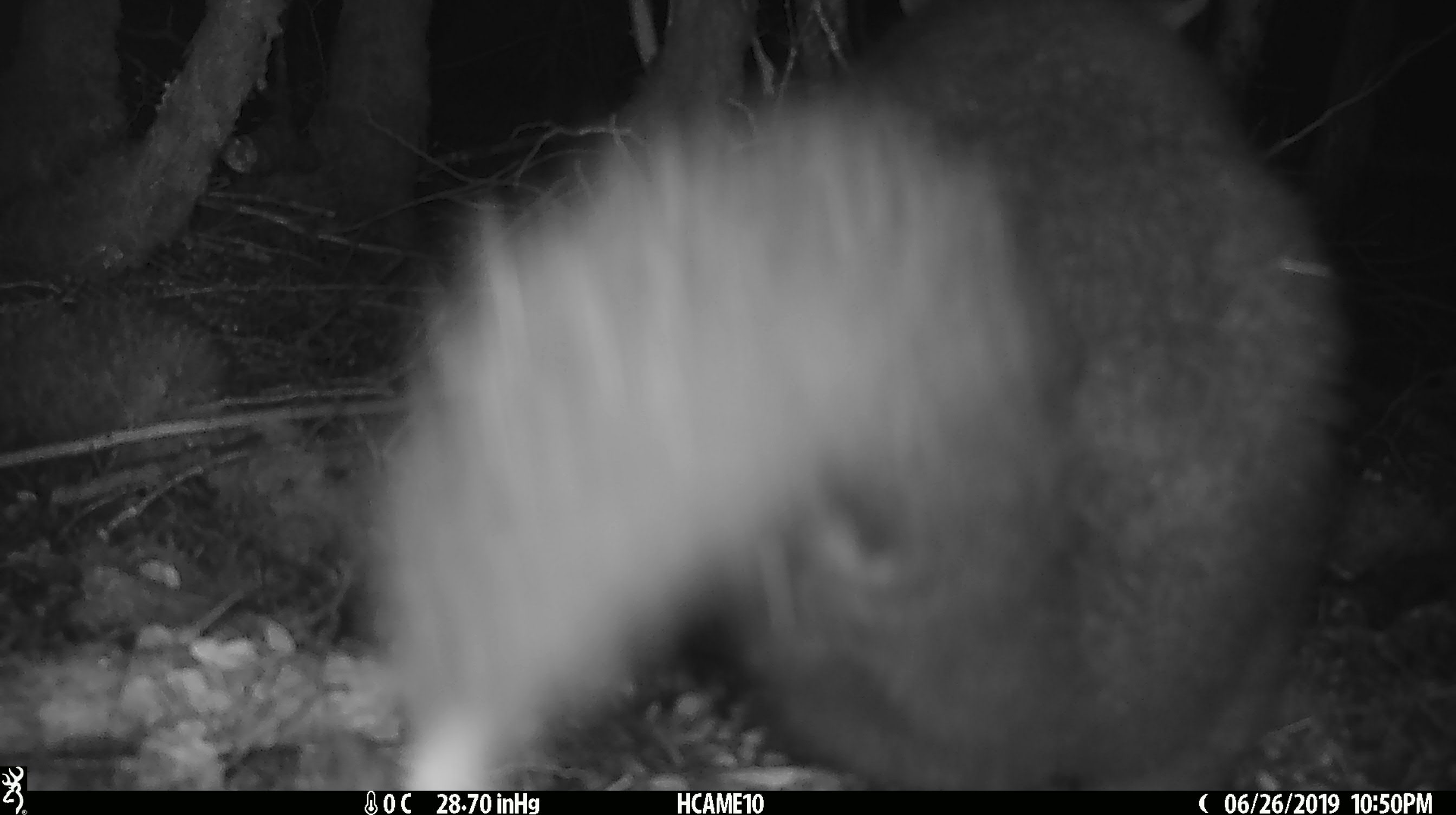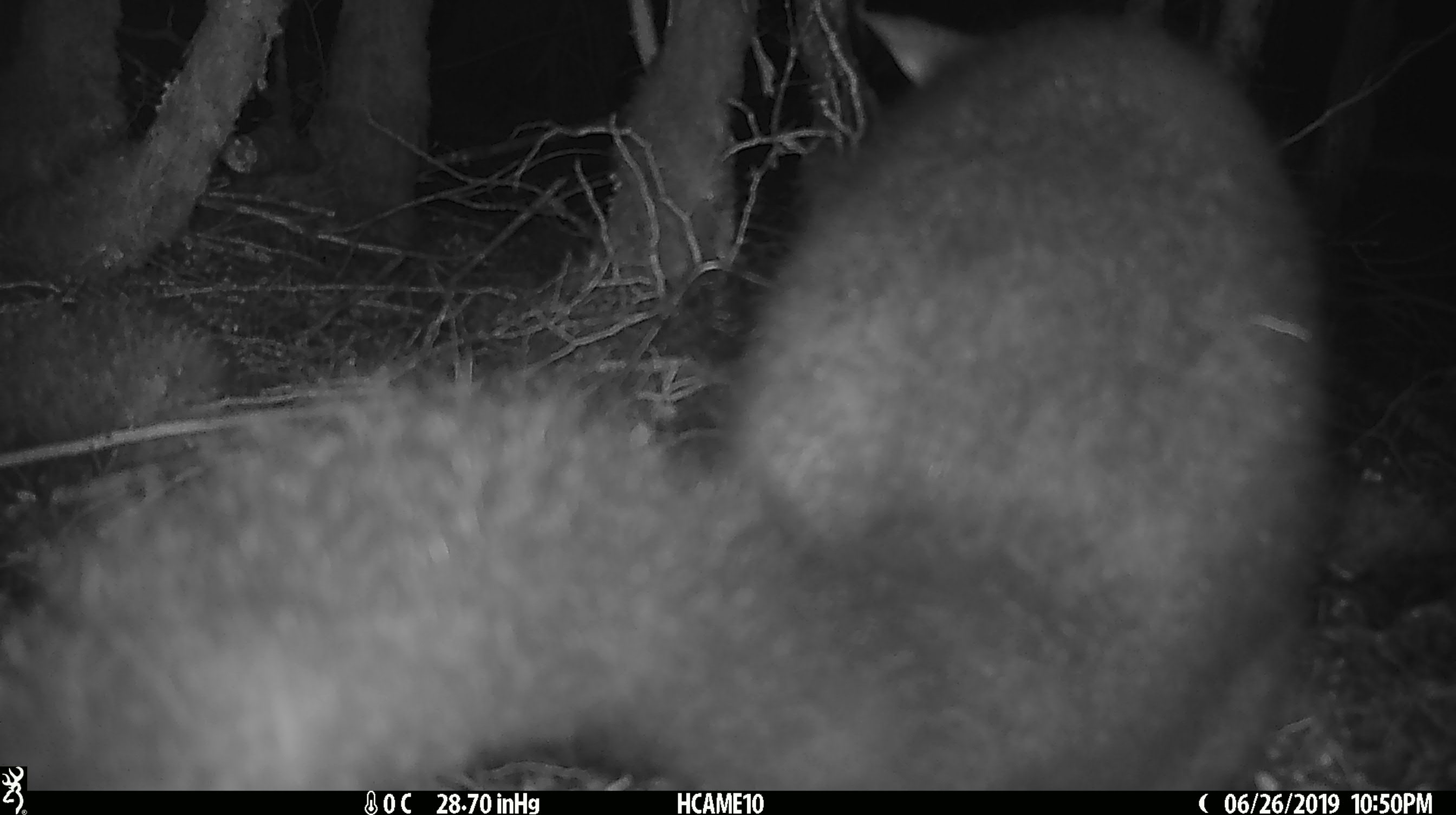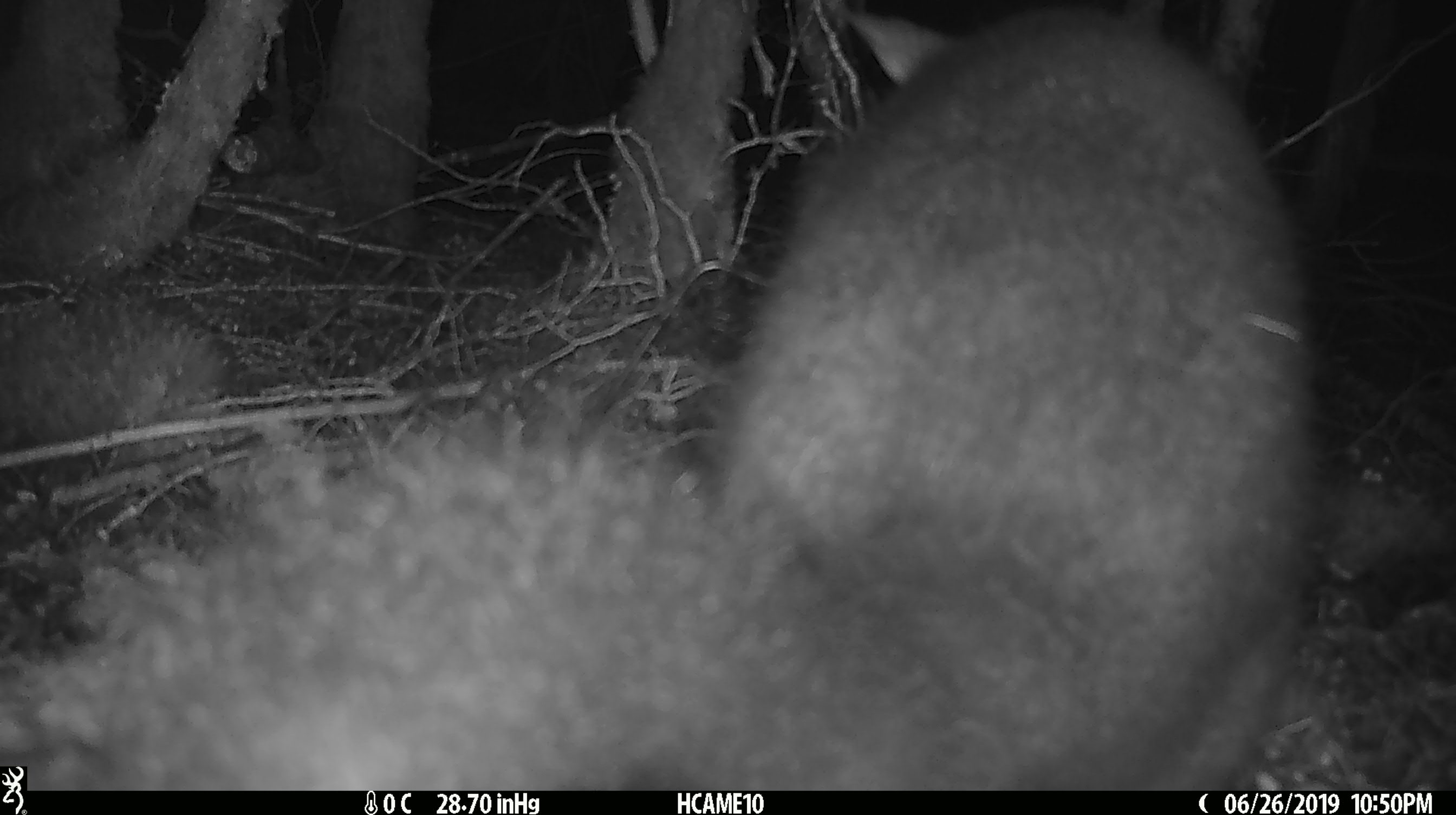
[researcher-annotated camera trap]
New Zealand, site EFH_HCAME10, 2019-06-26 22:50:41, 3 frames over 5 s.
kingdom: Animalia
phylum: Chordata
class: Mammalia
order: Diprotodontia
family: Phalangeridae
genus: Trichosurus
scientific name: Trichosurus vulpecula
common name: common brushtail possum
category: possum